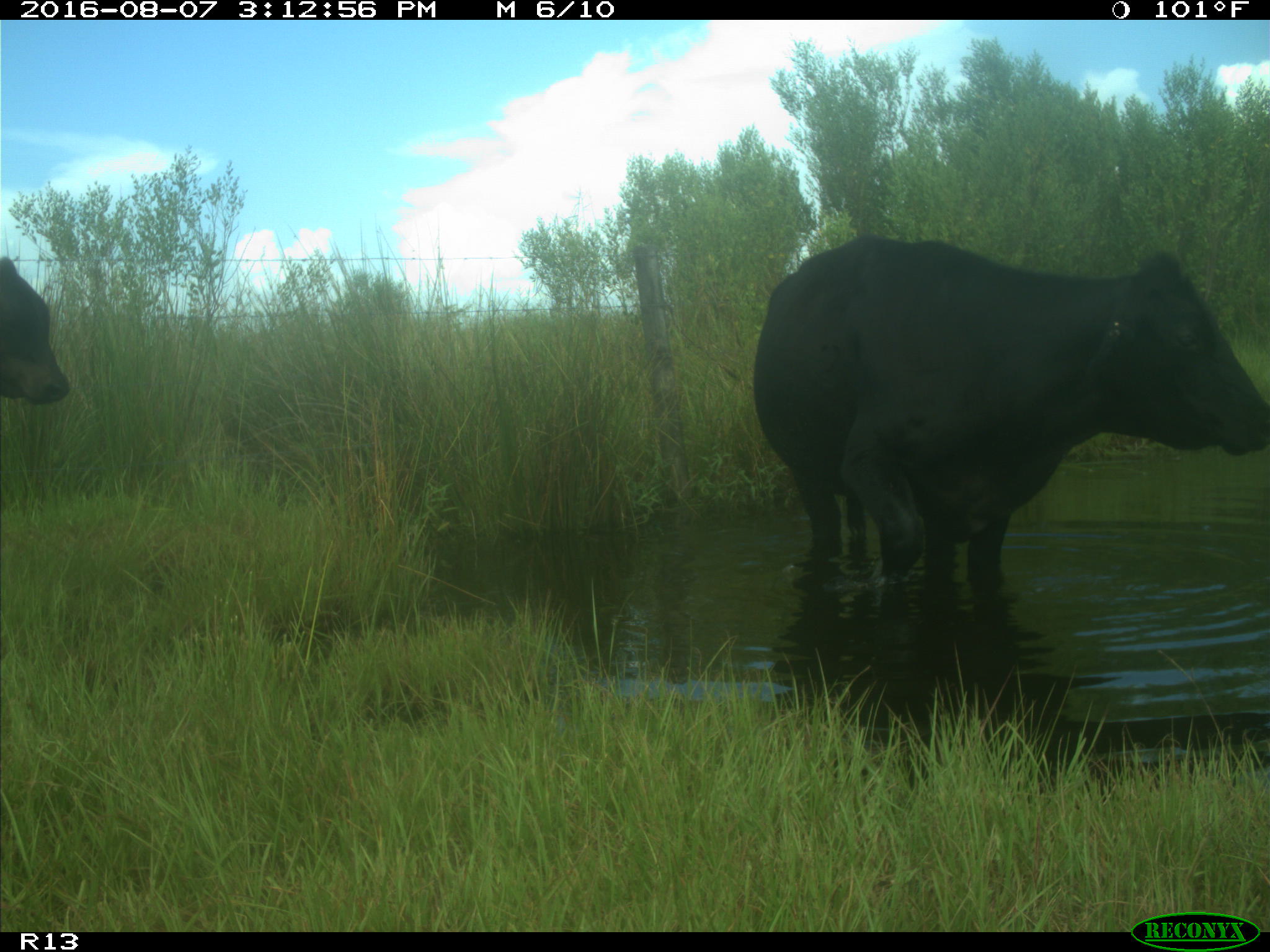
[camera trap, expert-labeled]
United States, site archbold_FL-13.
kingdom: Animalia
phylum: Chordata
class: Mammalia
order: Artiodactyla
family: Bovidae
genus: Bos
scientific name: Bos taurus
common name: domestic cow